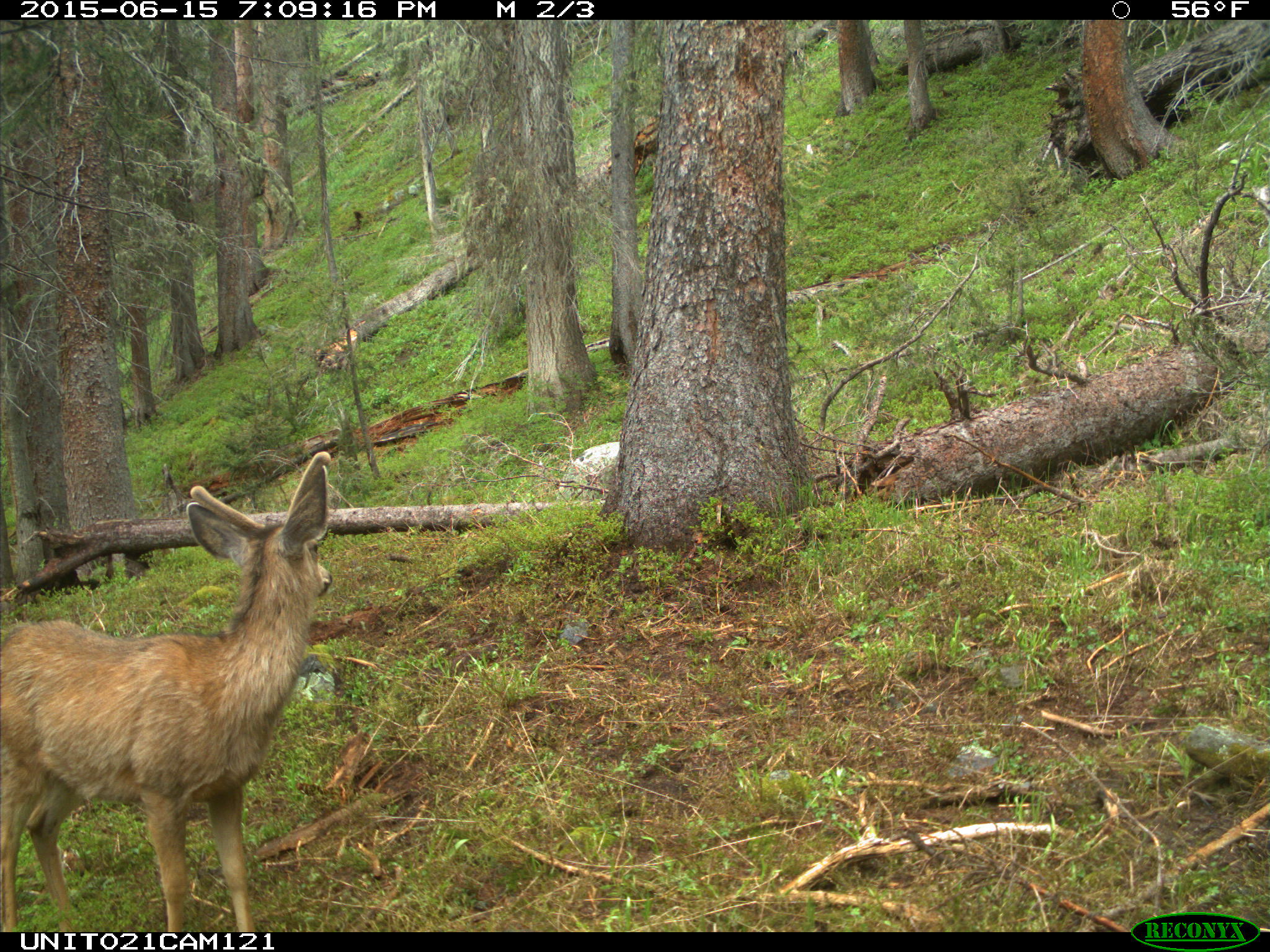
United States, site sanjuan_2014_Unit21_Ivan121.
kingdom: Animalia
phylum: Chordata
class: Mammalia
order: Artiodactyla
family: Cervidae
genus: Odocoileus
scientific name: Odocoileus hemionus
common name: mule deer